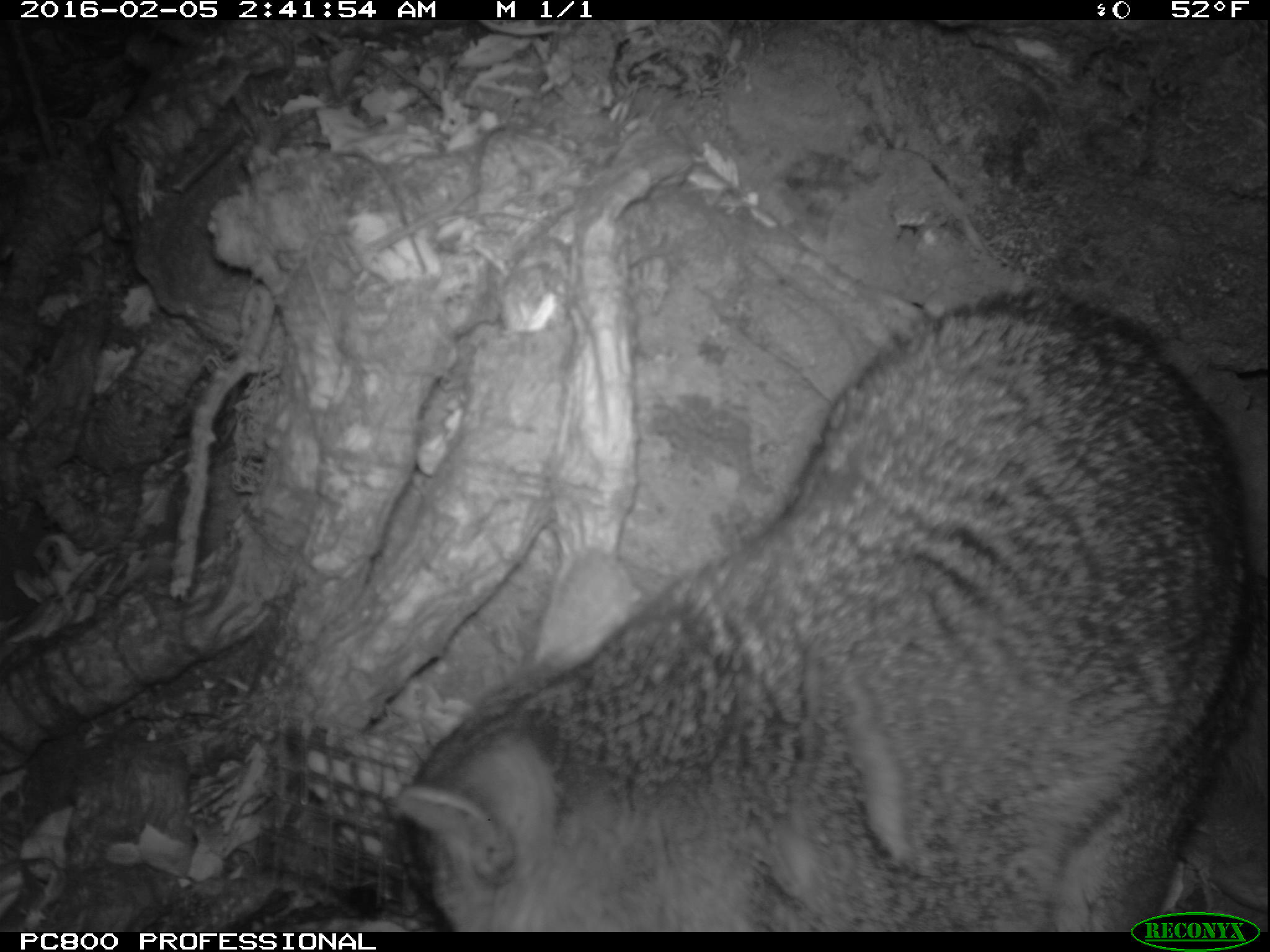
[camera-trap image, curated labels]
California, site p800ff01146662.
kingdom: Animalia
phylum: Chordata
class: Mammalia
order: Carnivora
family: Canidae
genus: Urocyon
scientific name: Urocyon littoralis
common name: island fox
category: fox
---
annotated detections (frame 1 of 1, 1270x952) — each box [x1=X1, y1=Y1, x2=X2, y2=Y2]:
fox: [x1=388, y1=283, x2=1269, y2=930]